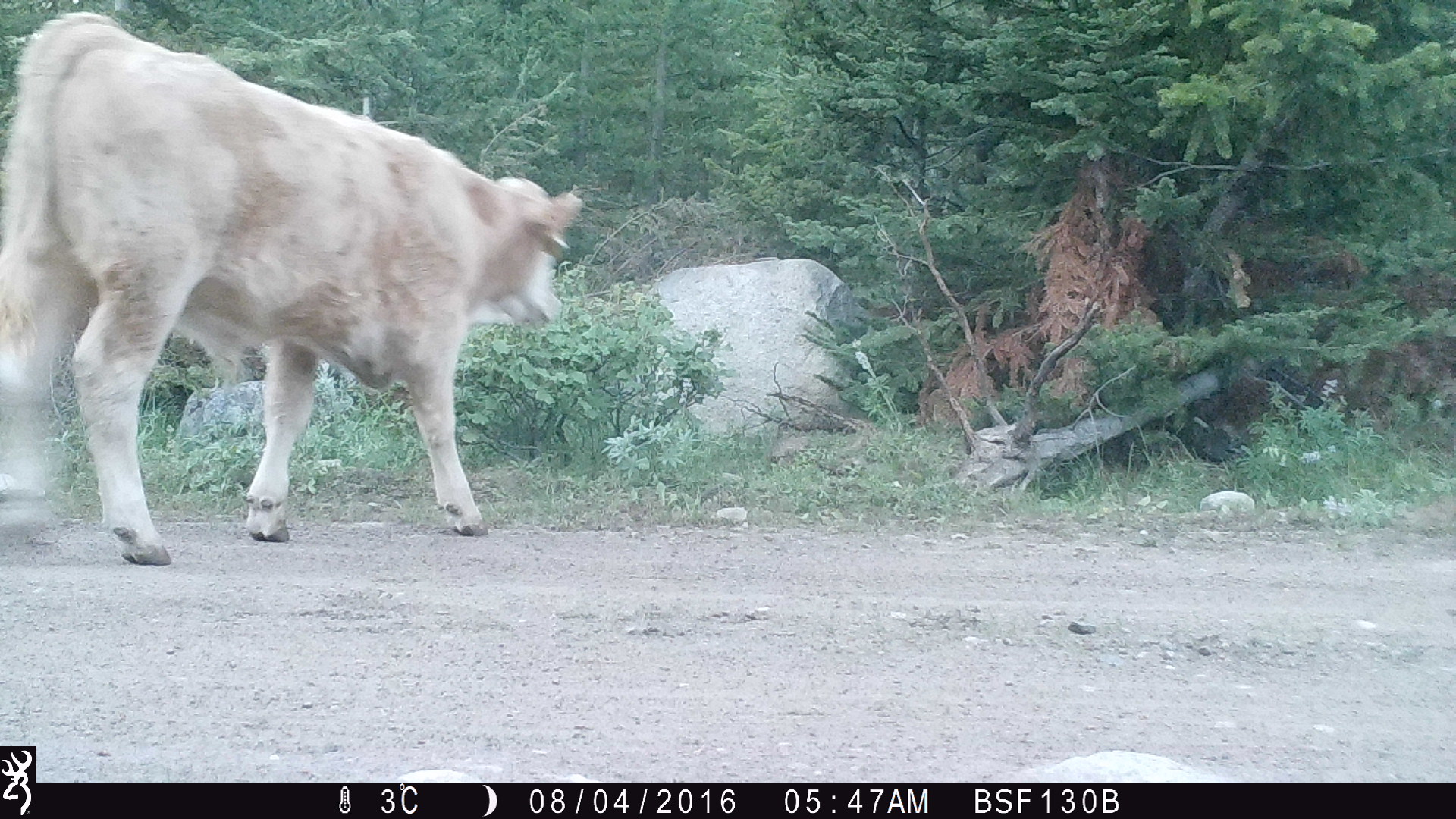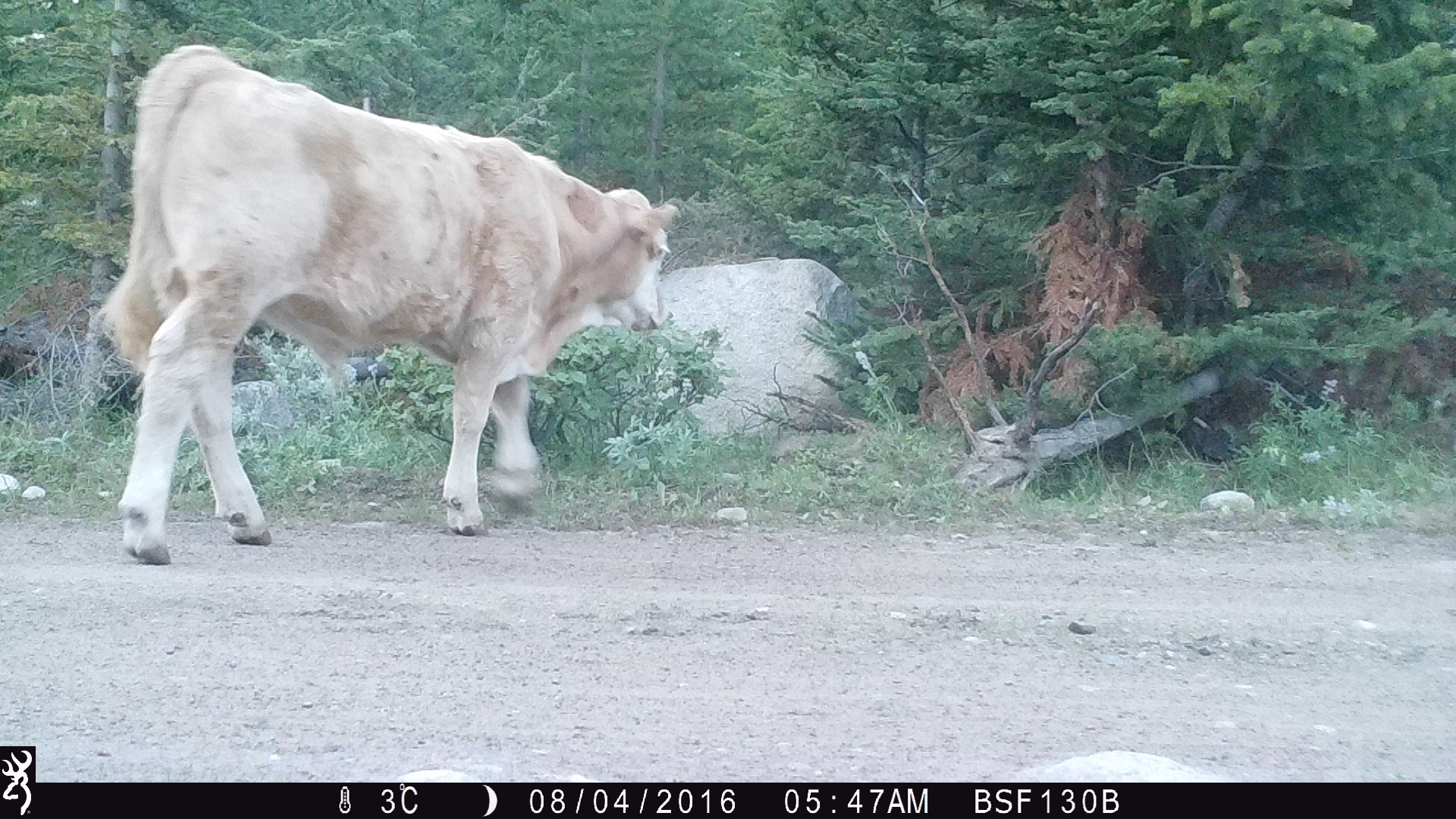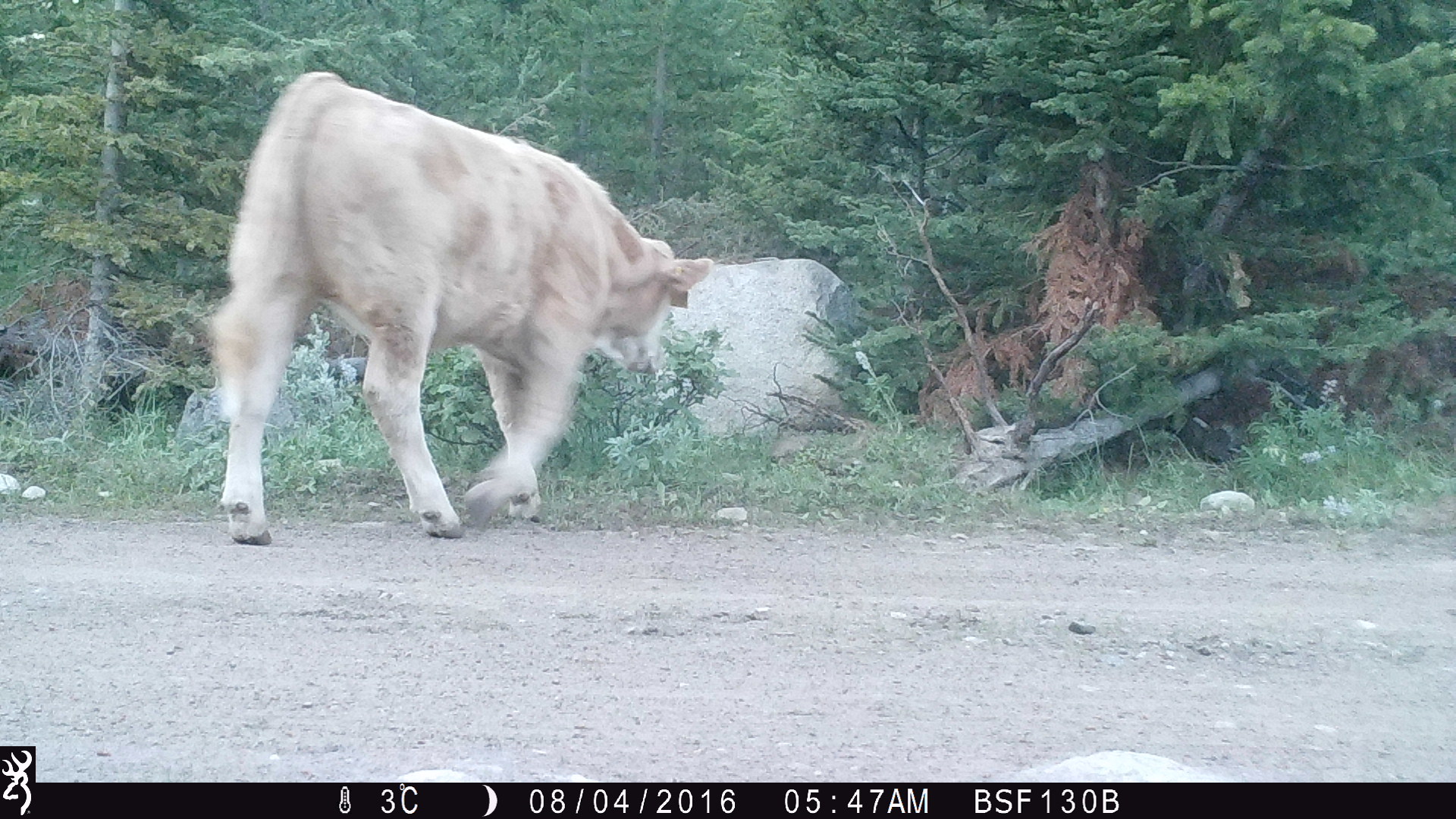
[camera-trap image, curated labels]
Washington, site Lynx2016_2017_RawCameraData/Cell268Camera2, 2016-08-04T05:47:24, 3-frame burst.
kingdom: Animalia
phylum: Chordata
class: Mammalia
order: Artiodactyla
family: Bovidae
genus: Bos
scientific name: Bos taurus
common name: domestic cattle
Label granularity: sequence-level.